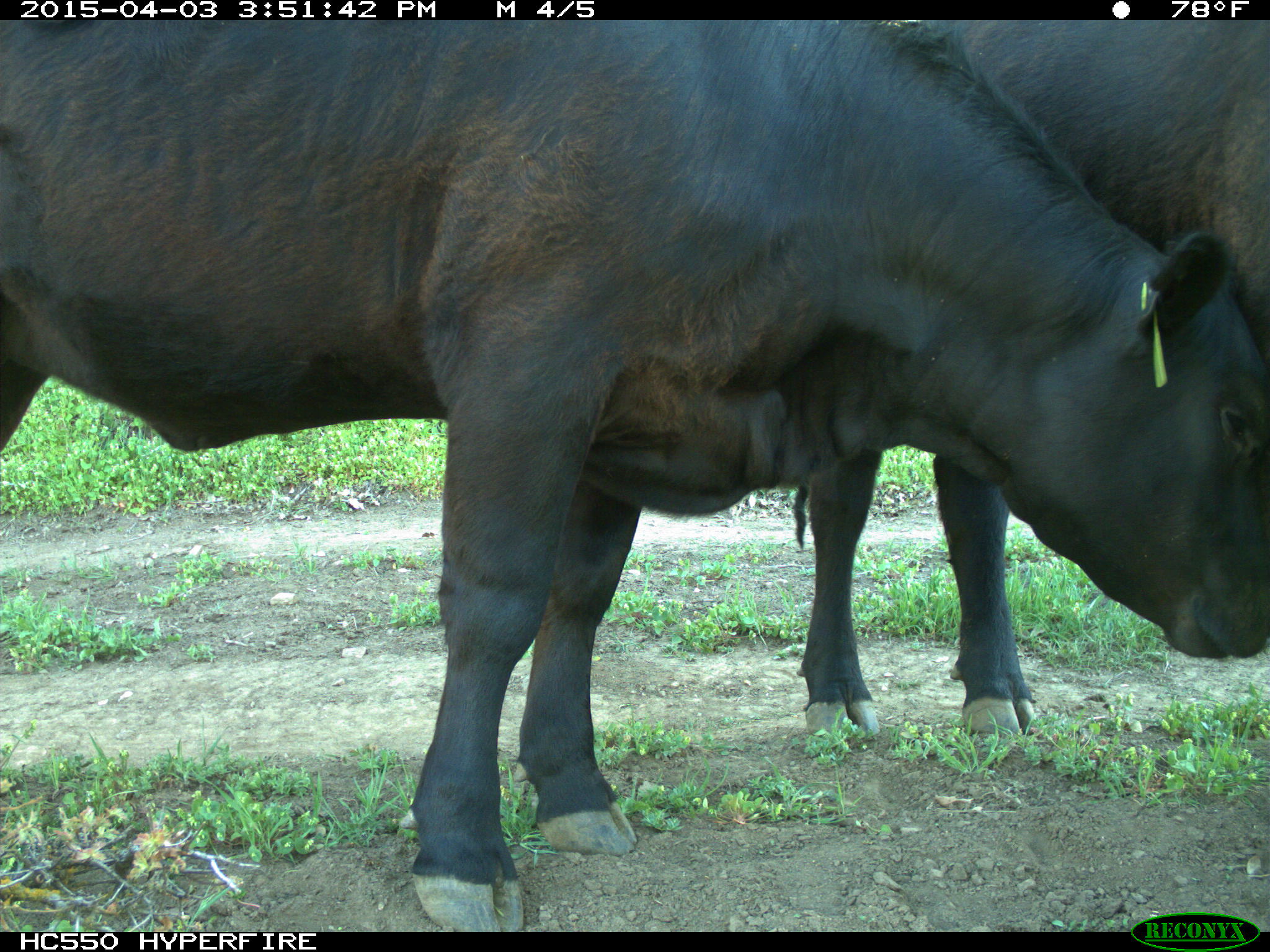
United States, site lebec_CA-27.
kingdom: Animalia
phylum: Chordata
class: Mammalia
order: Artiodactyla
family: Bovidae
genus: Bos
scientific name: Bos taurus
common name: domestic cow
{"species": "Bos taurus (domestic cow)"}